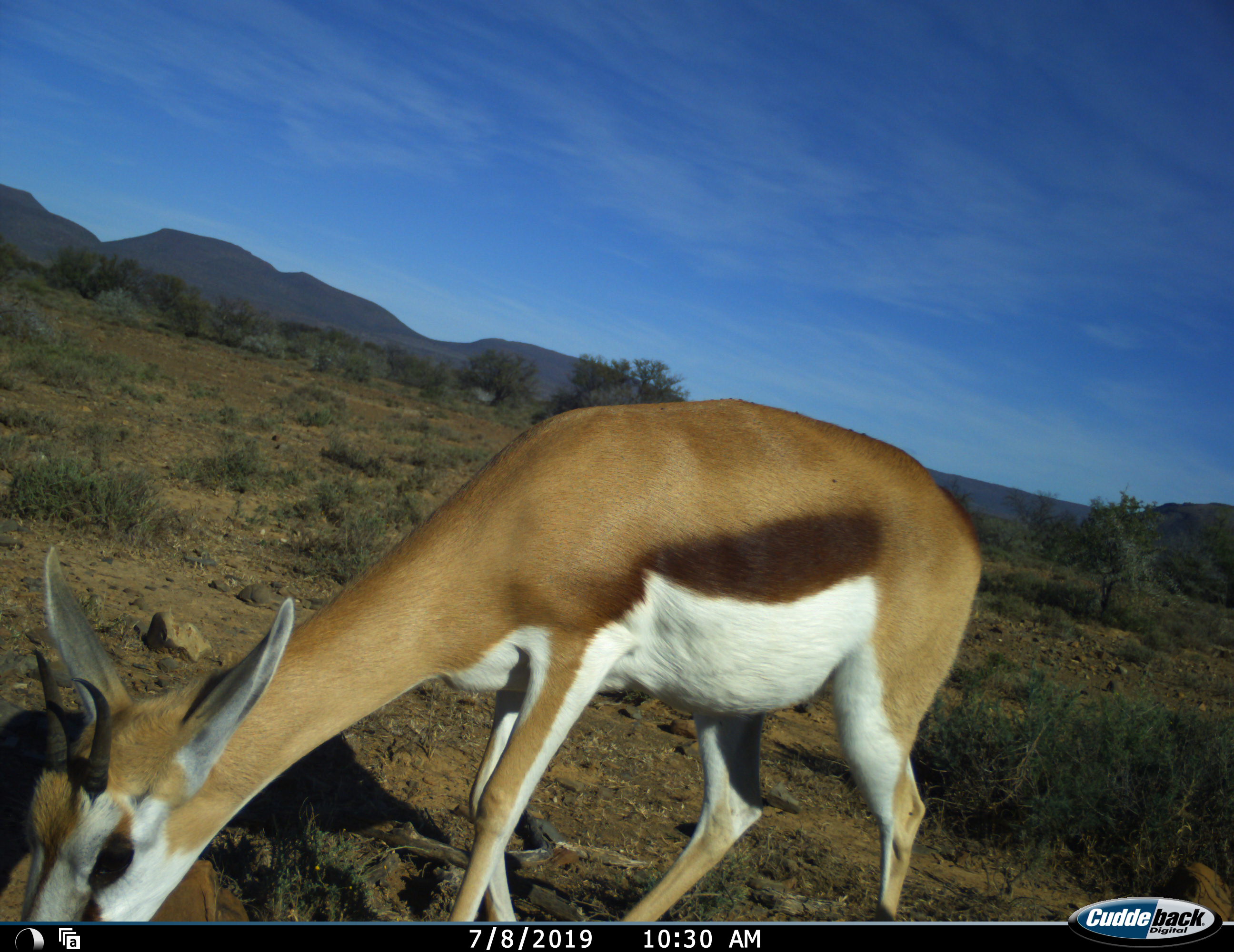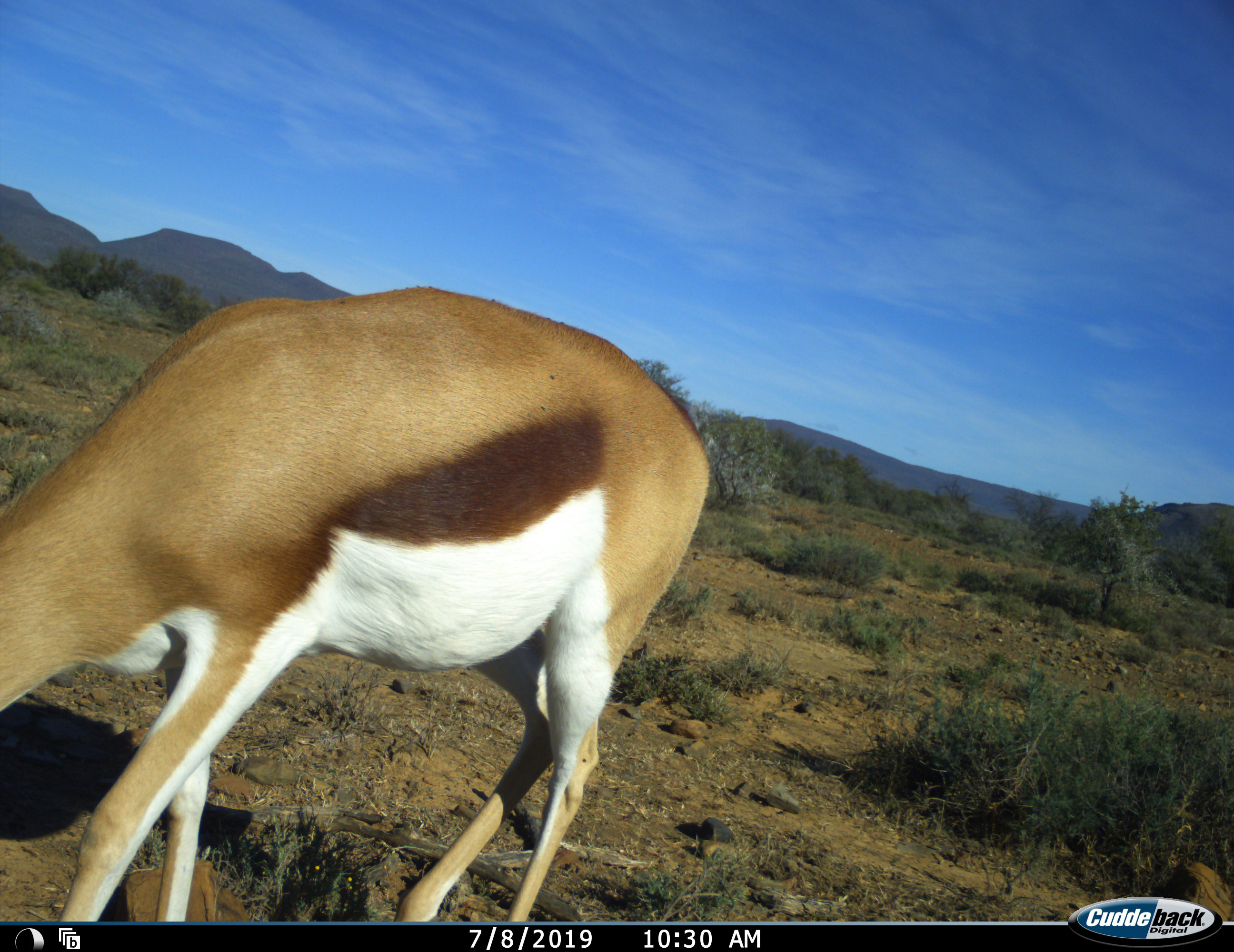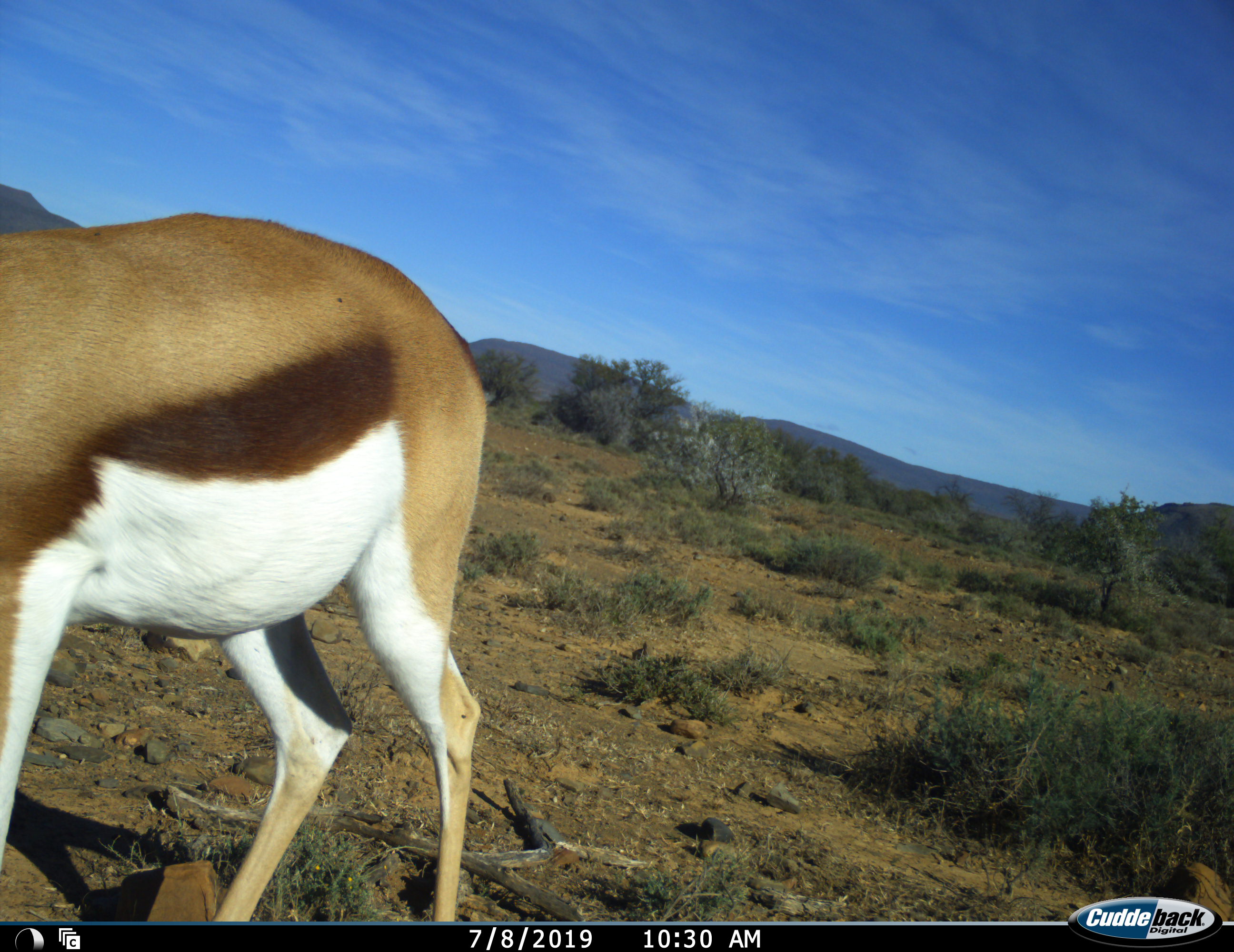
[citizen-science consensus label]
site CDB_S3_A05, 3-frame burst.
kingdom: Animalia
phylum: Chordata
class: Mammalia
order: Artiodactyla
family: Bovidae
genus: Antidorcas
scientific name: Antidorcas marsupialis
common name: springbok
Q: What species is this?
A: Springbok (Antidorcas marsupialis).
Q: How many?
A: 1.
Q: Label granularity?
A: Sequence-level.